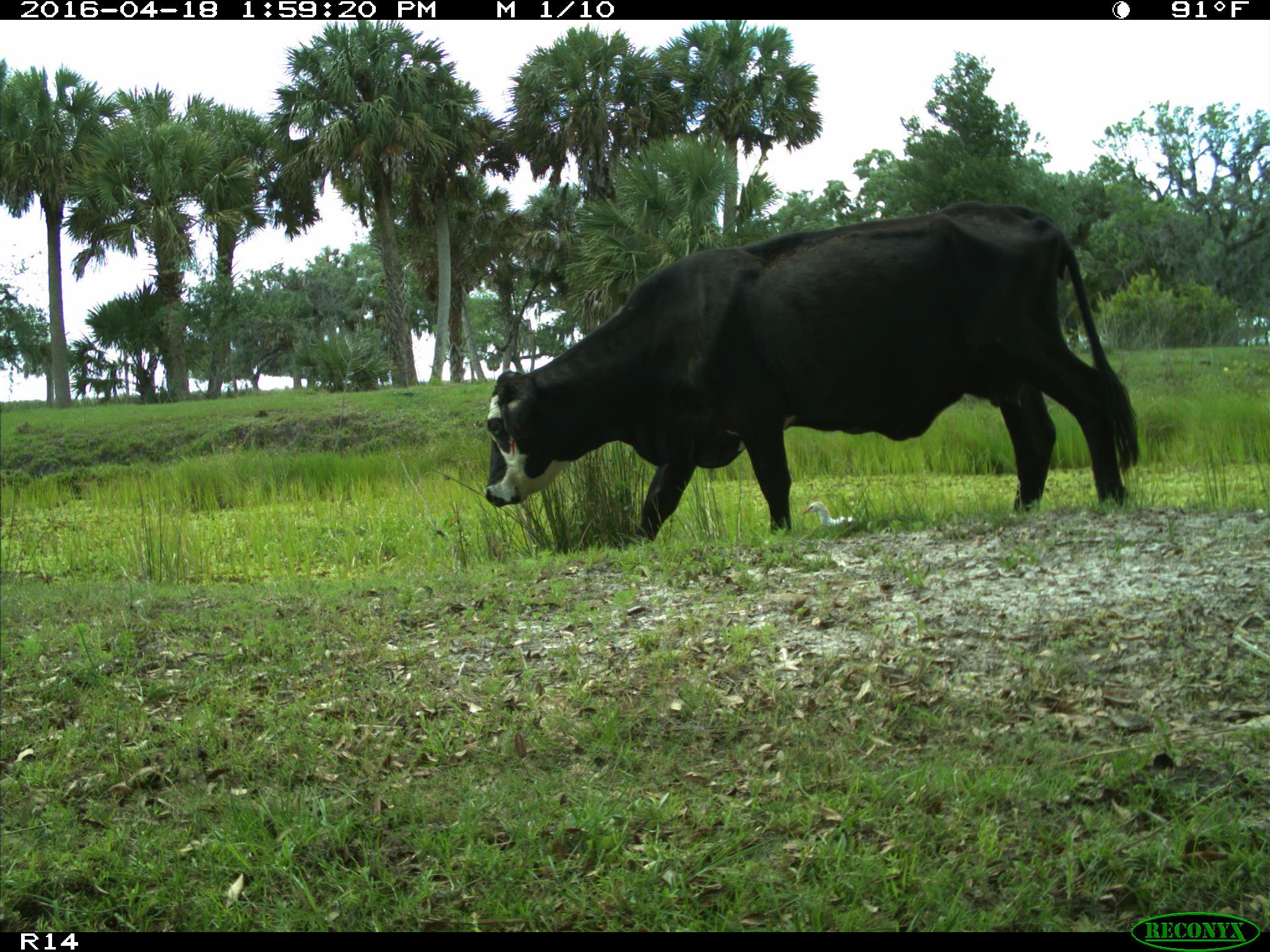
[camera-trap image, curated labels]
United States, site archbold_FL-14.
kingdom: Animalia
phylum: Chordata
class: Mammalia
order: Artiodactyla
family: Bovidae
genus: Bos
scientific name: Bos taurus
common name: domestic cow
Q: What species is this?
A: Bos taurus (domestic cow).